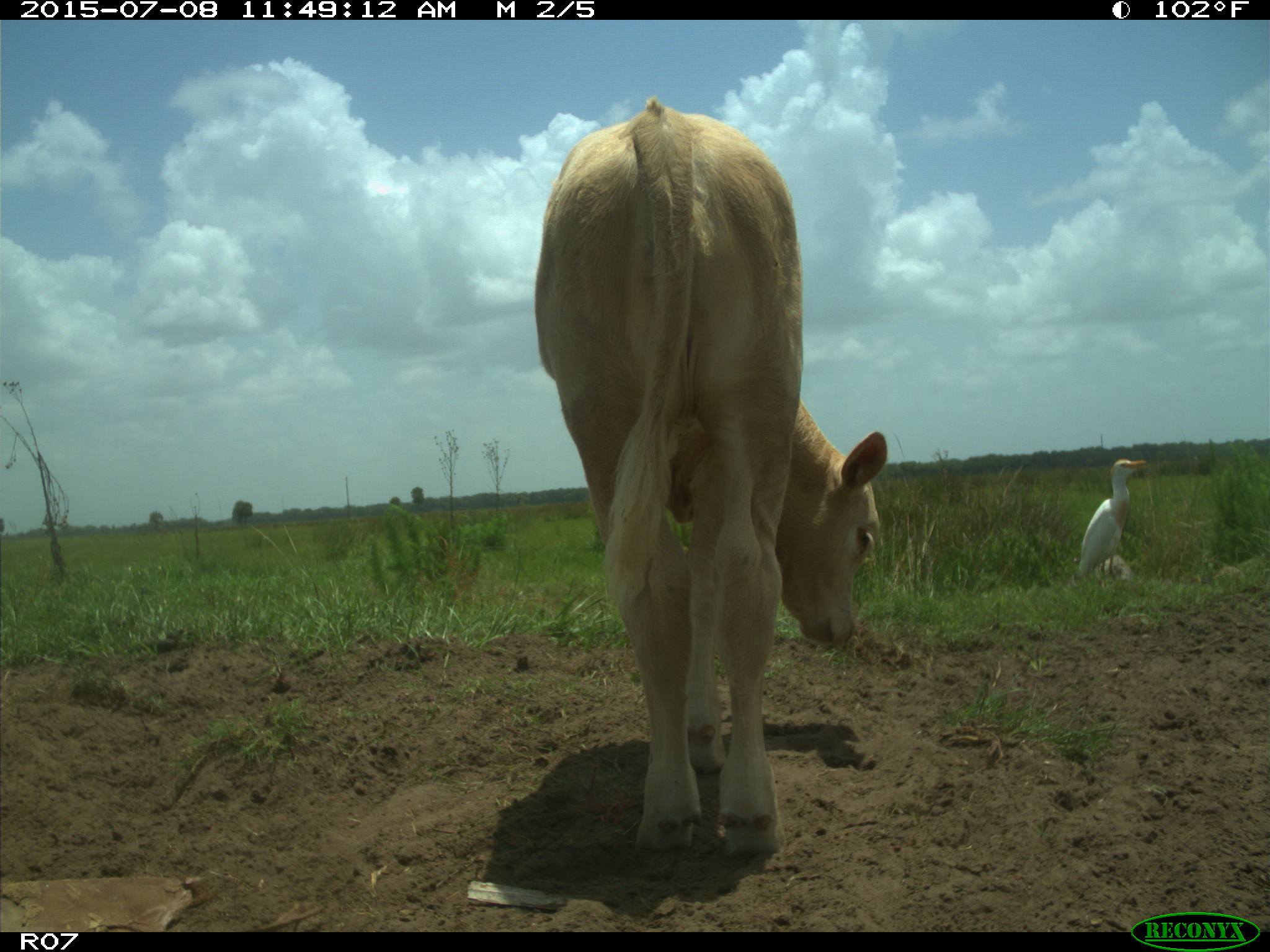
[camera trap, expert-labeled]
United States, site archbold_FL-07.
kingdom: Animalia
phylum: Chordata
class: Mammalia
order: Artiodactyla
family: Bovidae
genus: Bos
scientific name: Bos taurus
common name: domestic cow